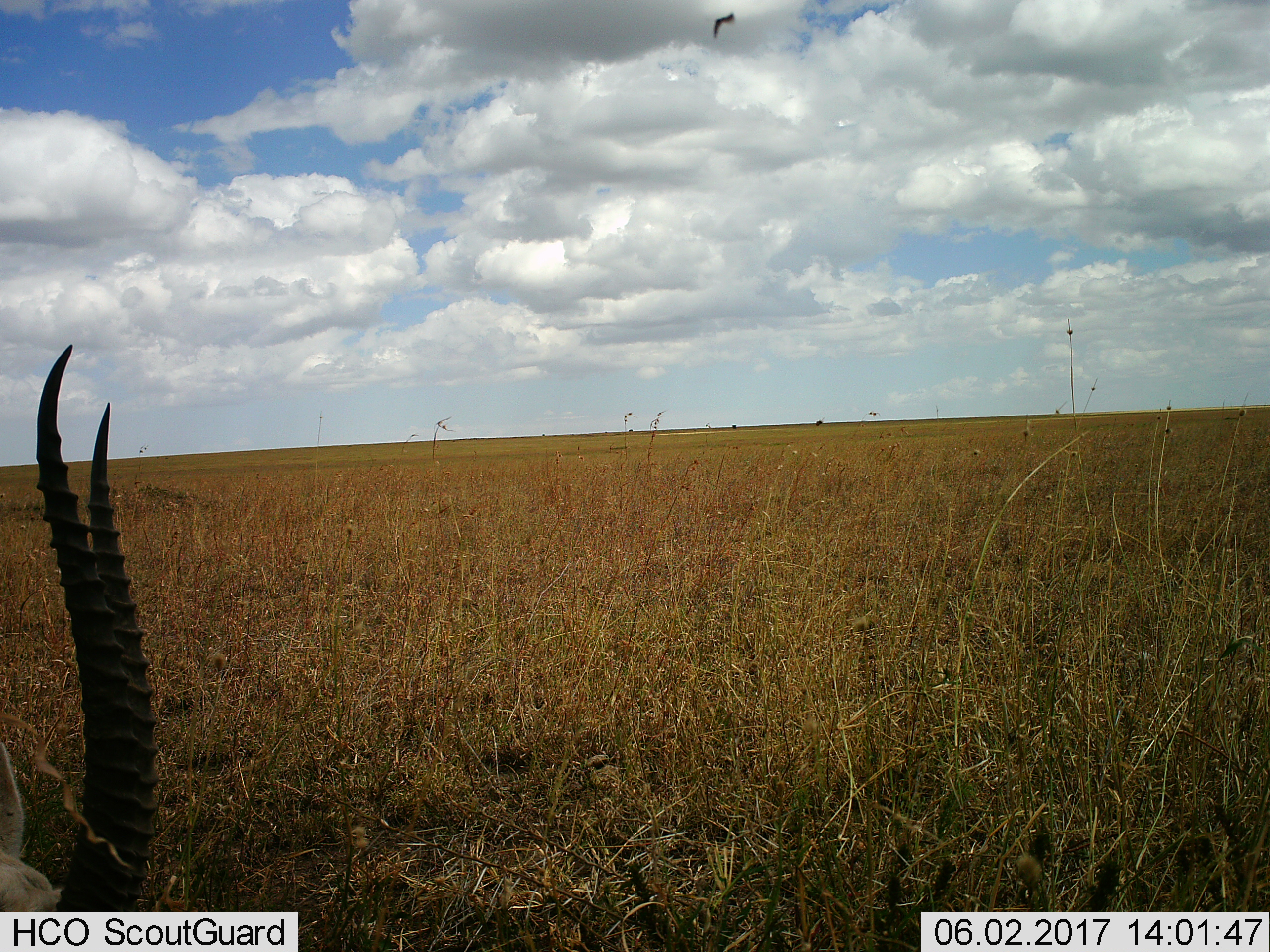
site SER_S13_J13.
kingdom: Animalia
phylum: Chordata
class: Mammalia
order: Artiodactyla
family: Bovidae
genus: Eudorcas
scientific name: Eudorcas thomsonii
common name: thomson's gazelle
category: gazellethomsons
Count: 1.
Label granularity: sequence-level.